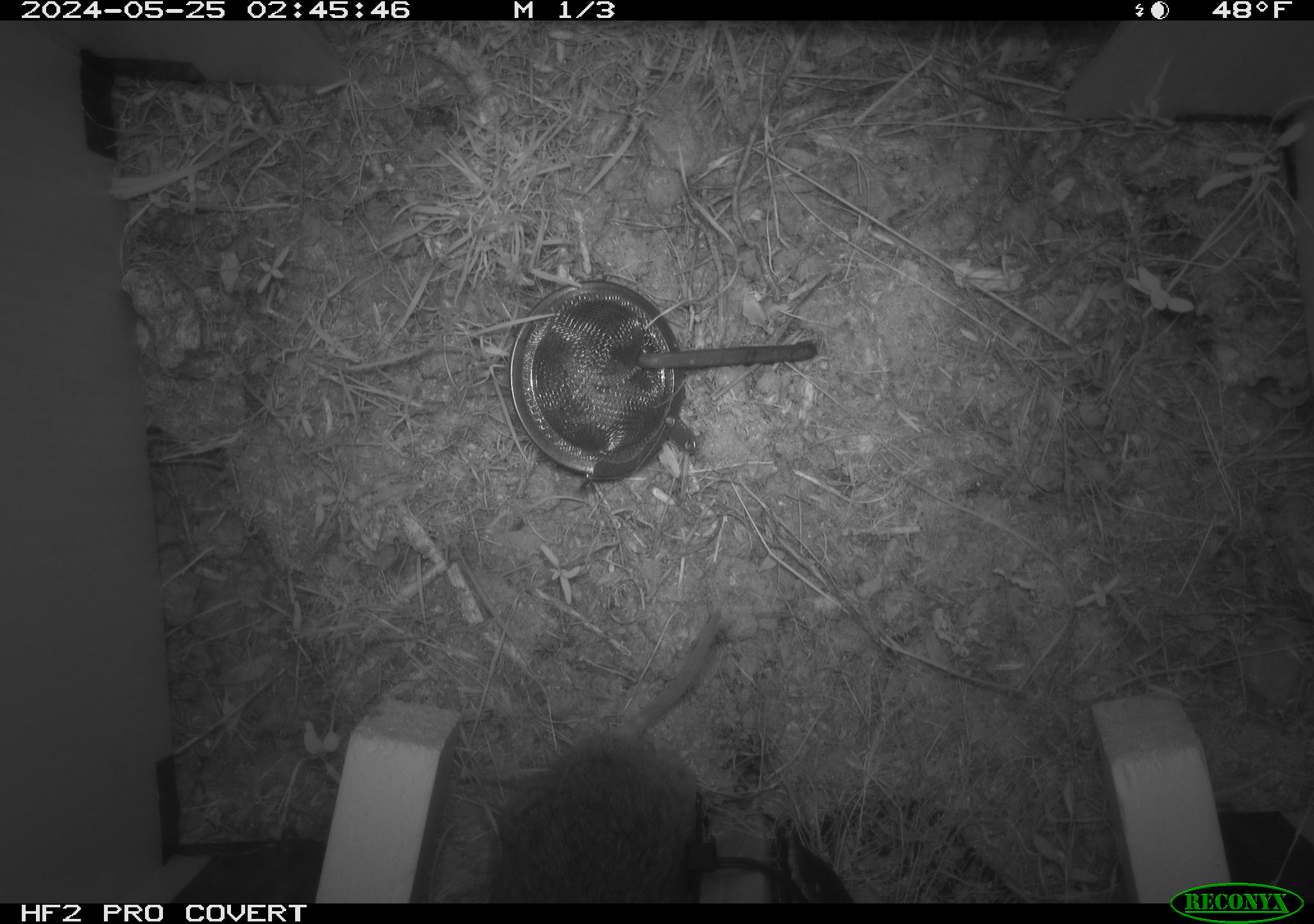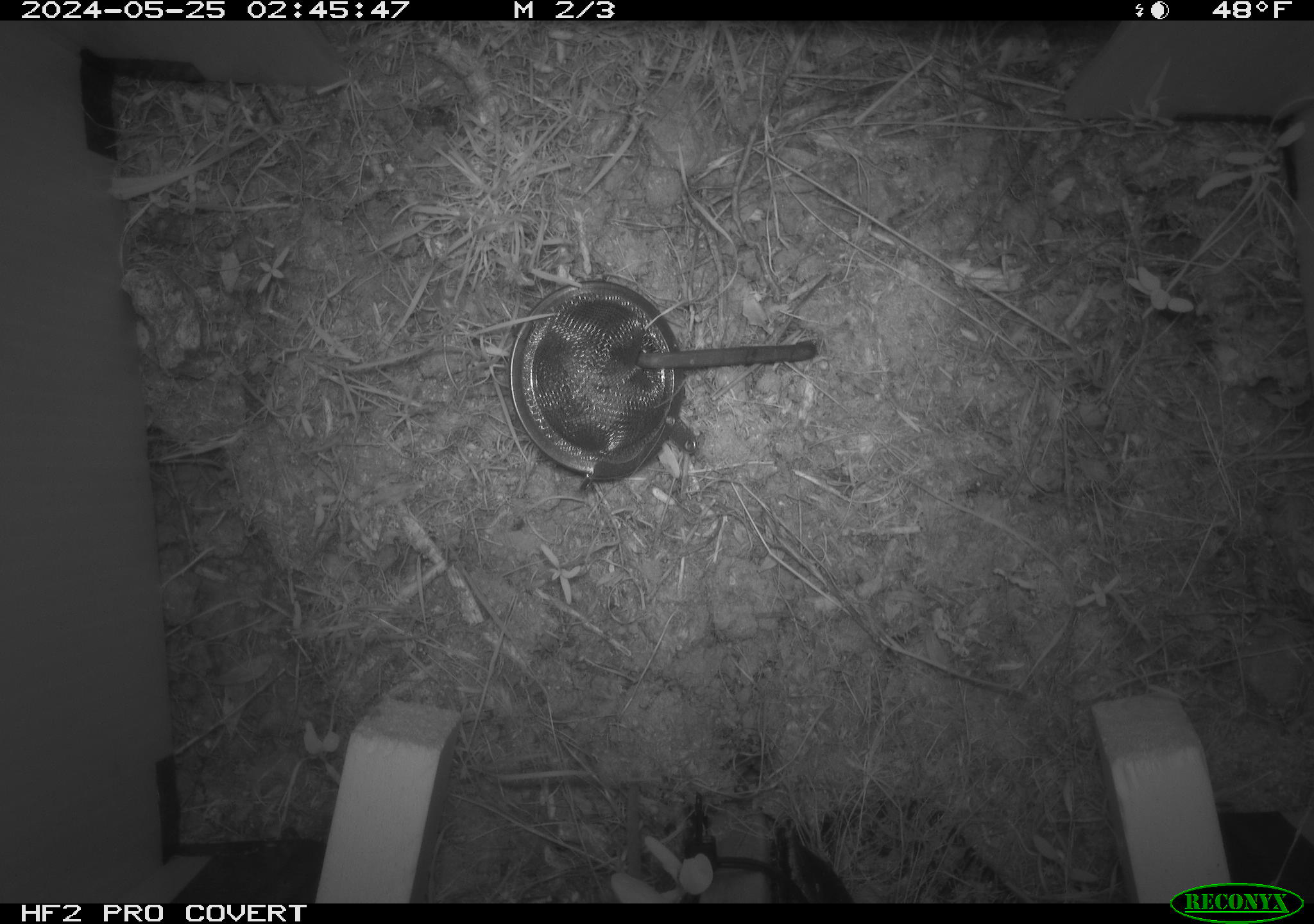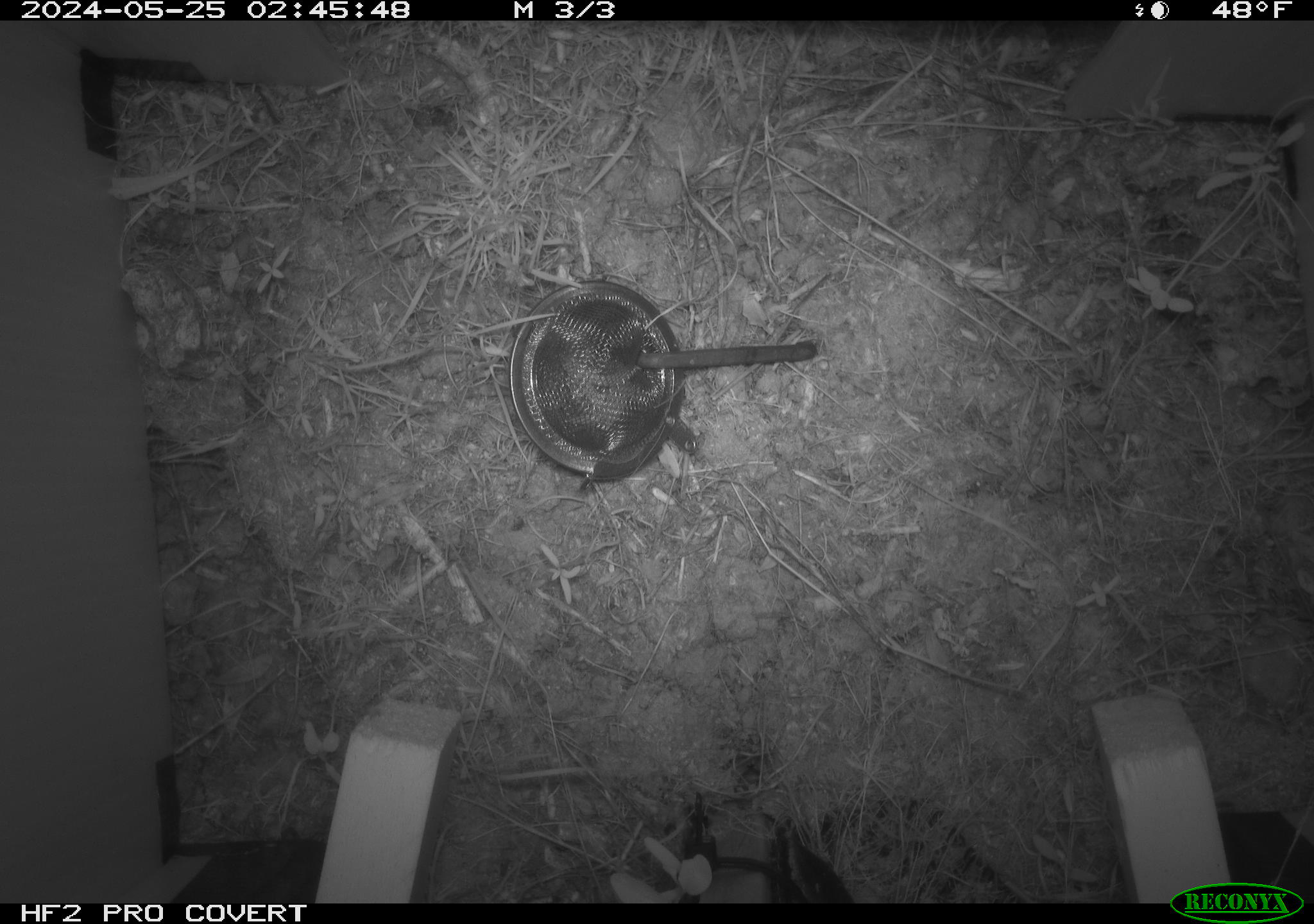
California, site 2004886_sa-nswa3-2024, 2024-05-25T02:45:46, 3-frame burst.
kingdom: Animalia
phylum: Chordata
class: Mammalia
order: Rodentia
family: Cricetidae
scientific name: Arvicolinae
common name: voles, lemmings, and muskrats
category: arvicolinae subfamily